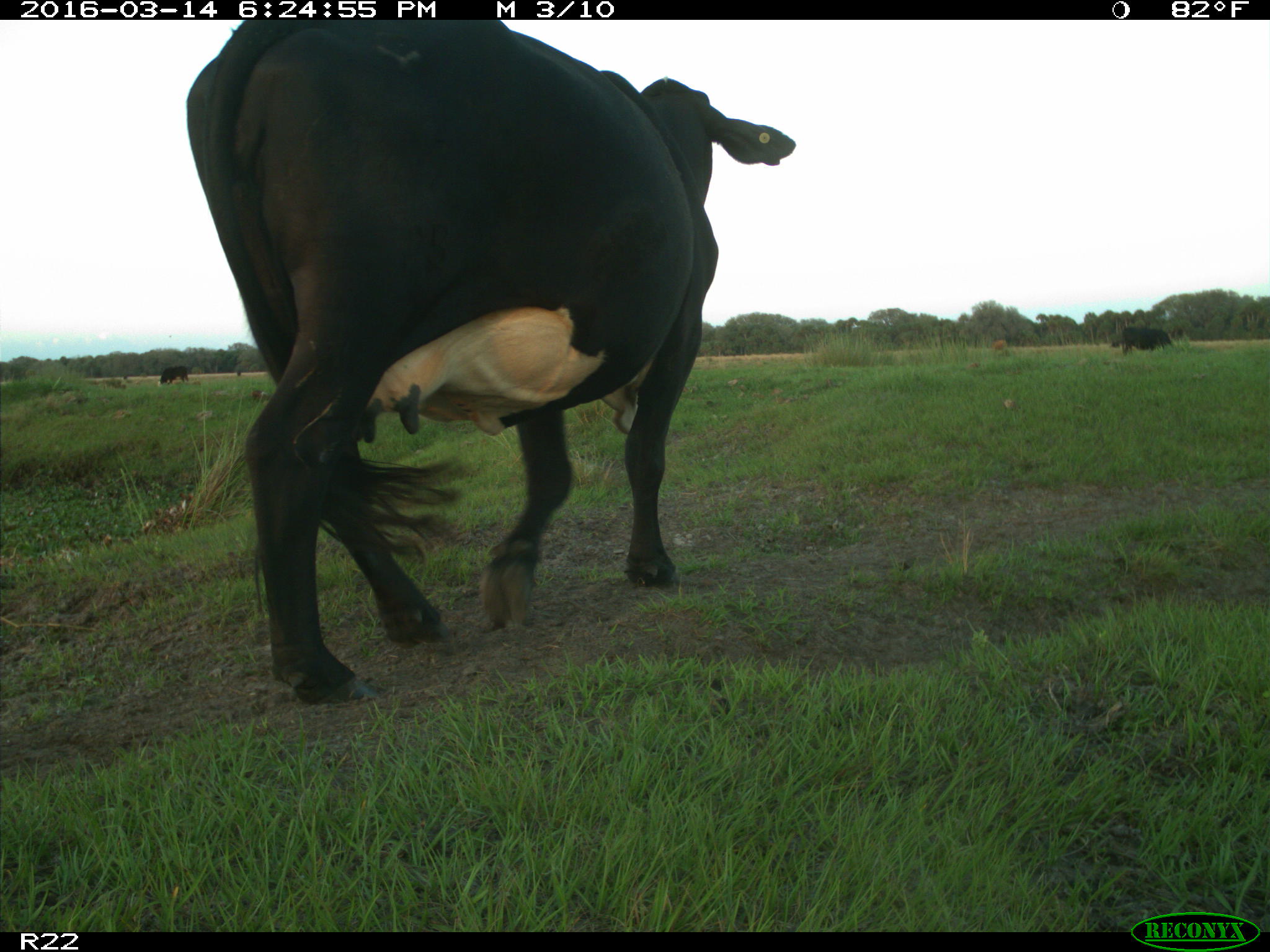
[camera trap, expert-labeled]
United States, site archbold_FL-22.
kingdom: Animalia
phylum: Chordata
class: Mammalia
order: Artiodactyla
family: Bovidae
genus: Bos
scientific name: Bos taurus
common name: domestic cow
Bos taurus (domestic cow).